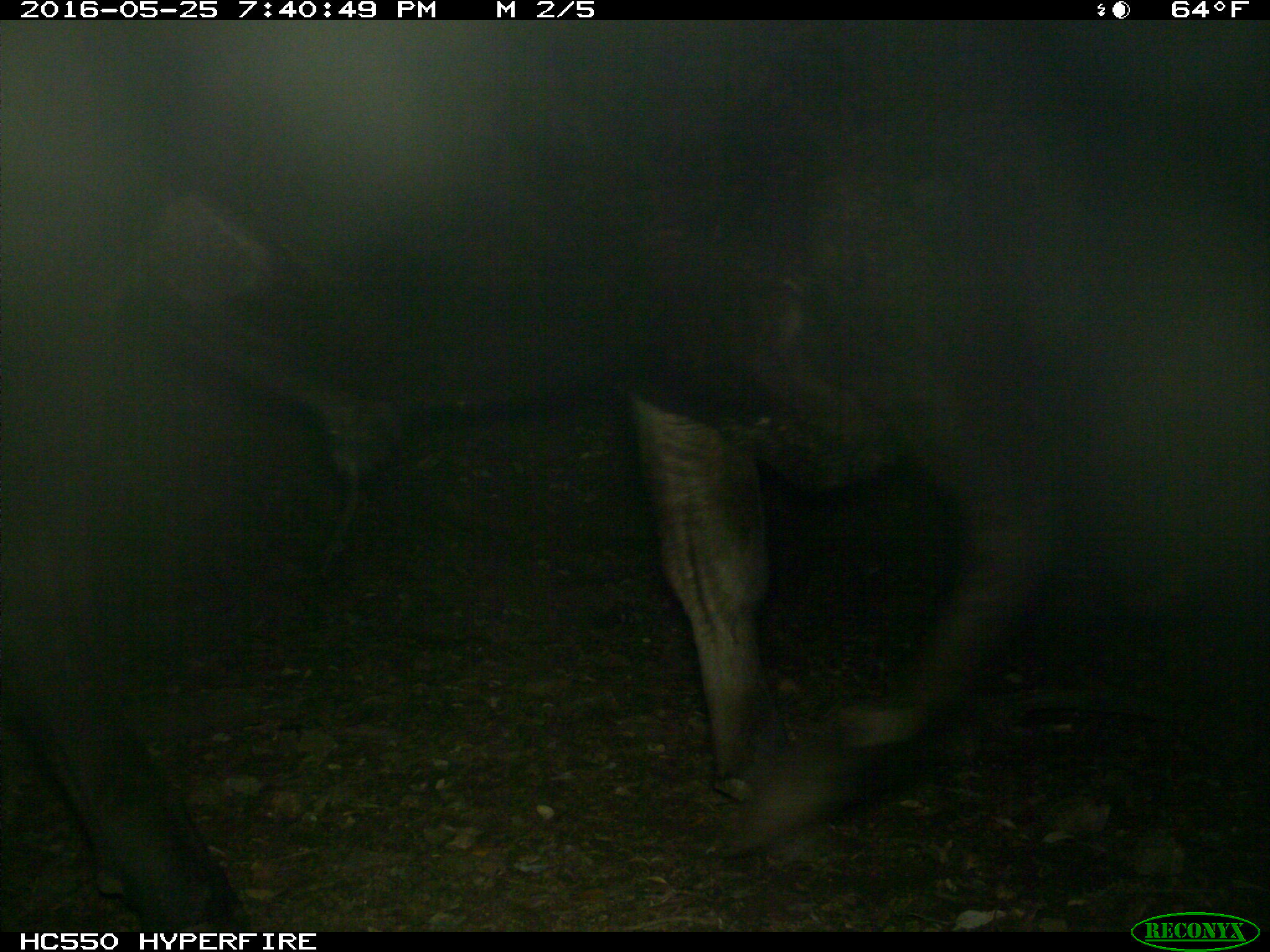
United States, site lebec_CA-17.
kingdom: Animalia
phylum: Chordata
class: Mammalia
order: Artiodactyla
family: Bovidae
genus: Bos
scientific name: Bos taurus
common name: domestic cow